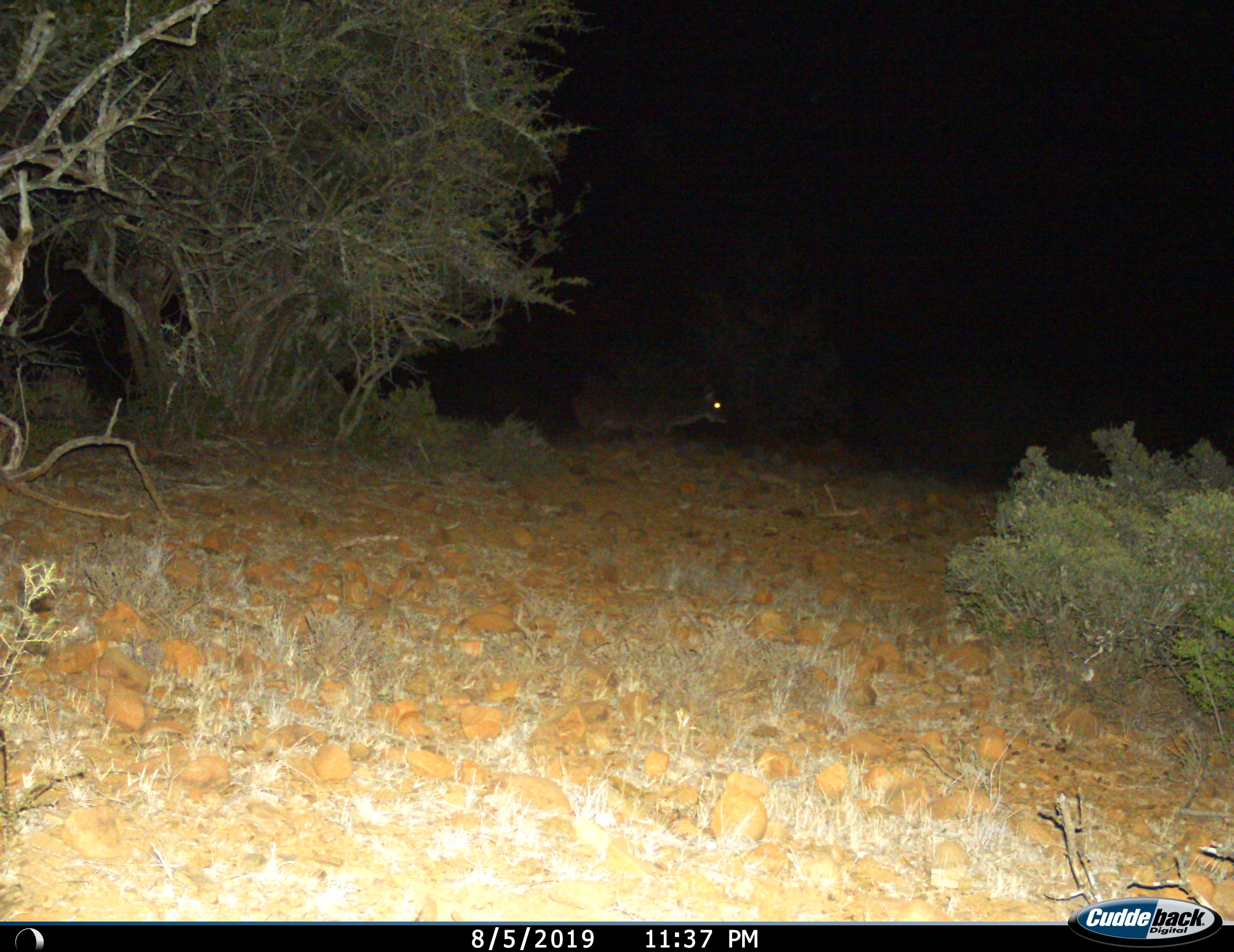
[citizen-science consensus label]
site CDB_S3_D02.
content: unidentified animal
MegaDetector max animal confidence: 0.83